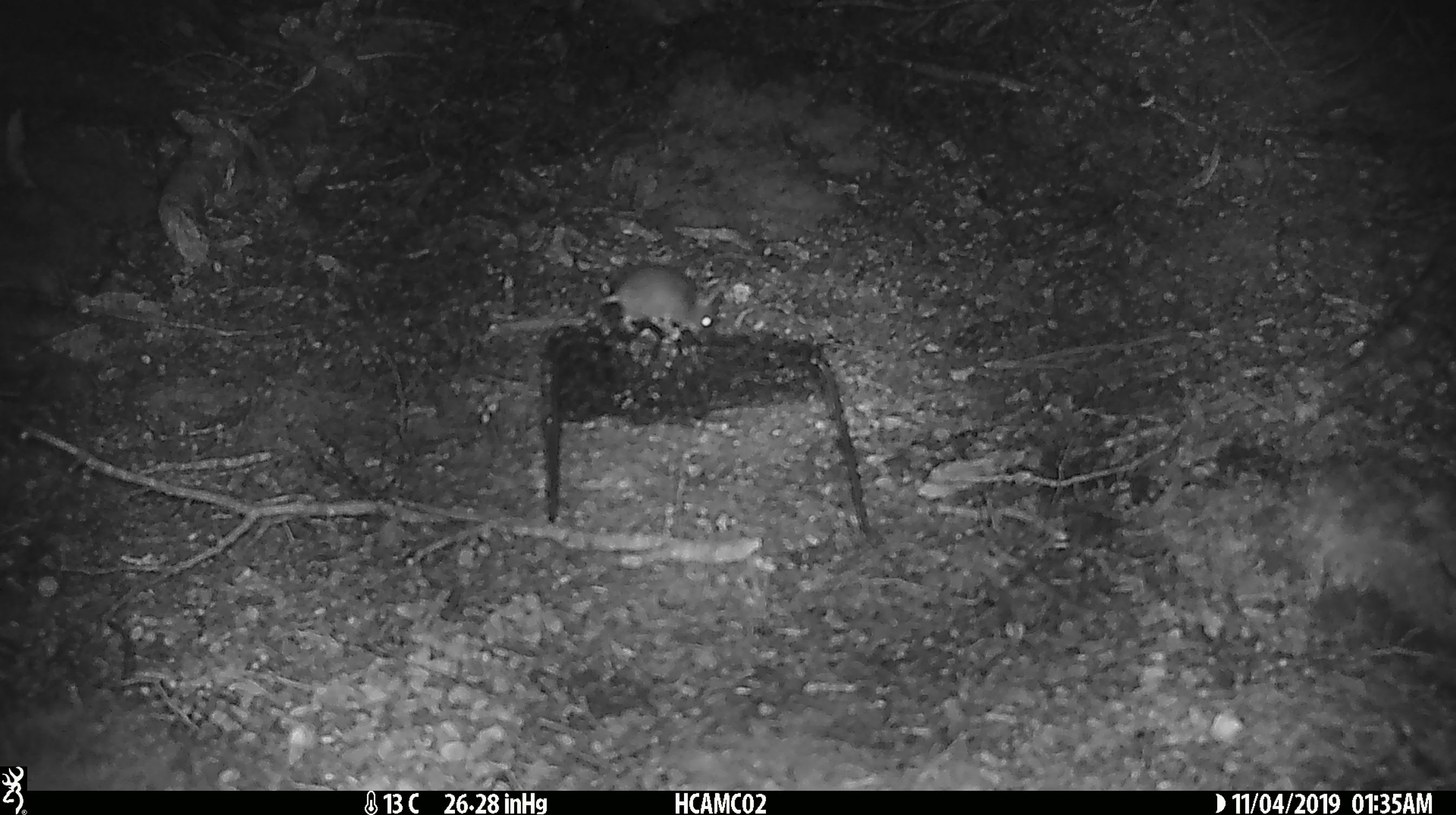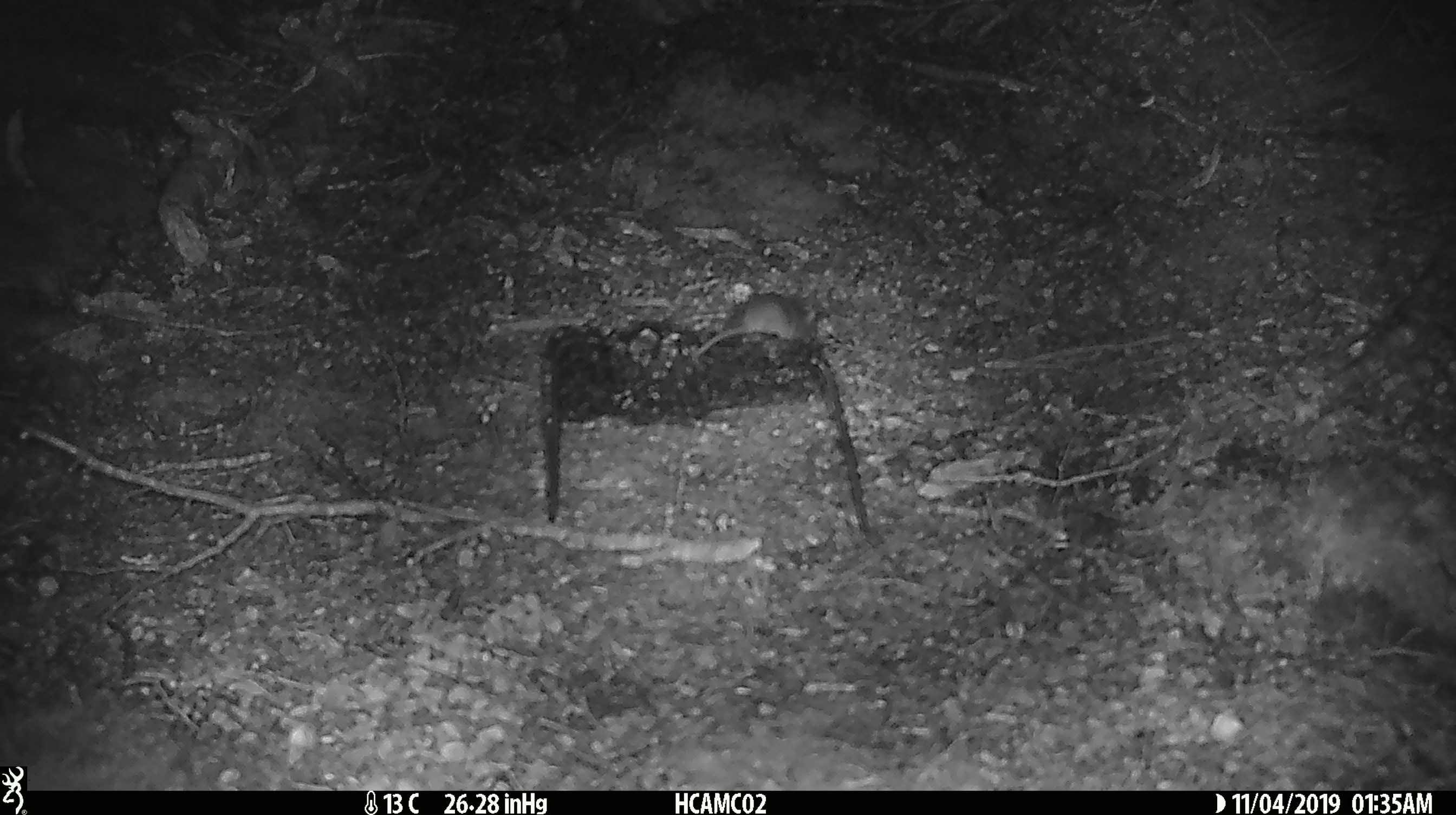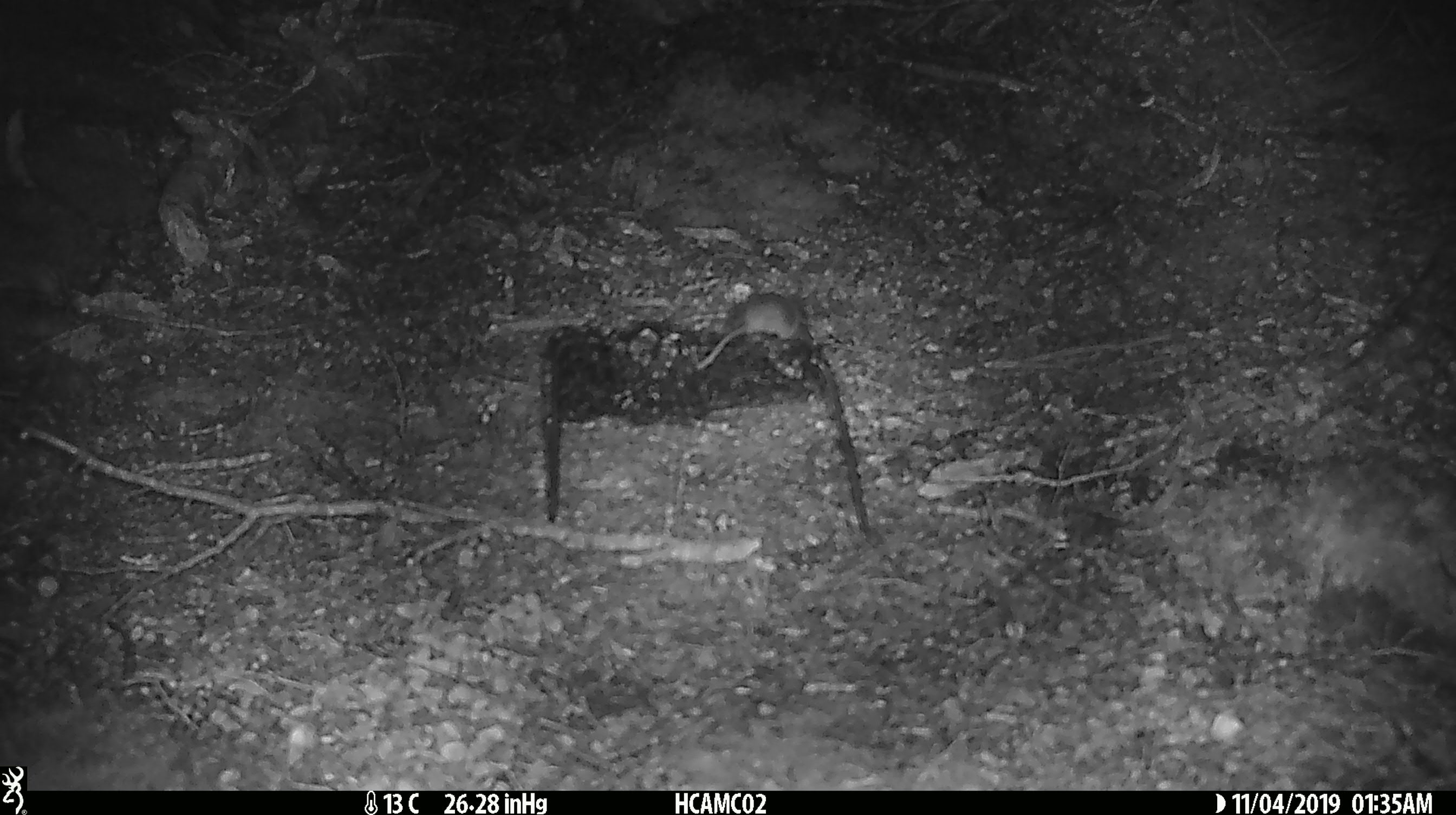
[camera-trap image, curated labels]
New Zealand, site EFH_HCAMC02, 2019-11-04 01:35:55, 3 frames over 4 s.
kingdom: Animalia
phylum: Chordata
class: Mammalia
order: Rodentia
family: Muridae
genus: Mus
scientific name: Mus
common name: mouse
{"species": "mouse (Mus)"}